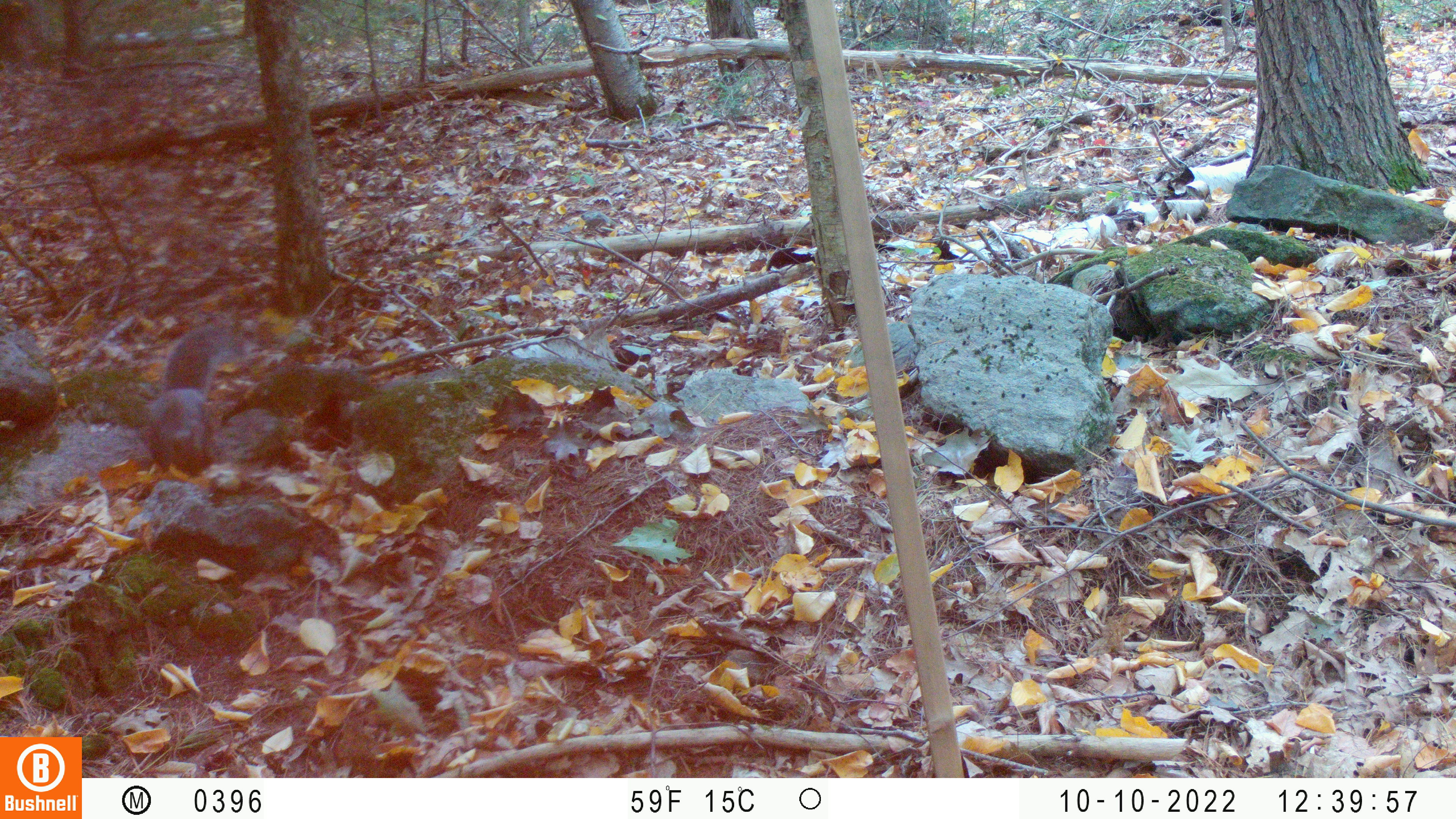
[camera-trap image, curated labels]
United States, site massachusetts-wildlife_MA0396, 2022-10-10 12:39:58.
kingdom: Animalia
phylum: Chordata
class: Mammalia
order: Rodentia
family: Sciuridae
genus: Sciurus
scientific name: Sciurus carolinensis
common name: gray squirrel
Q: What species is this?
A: Gray squirrel (Sciurus carolinensis).